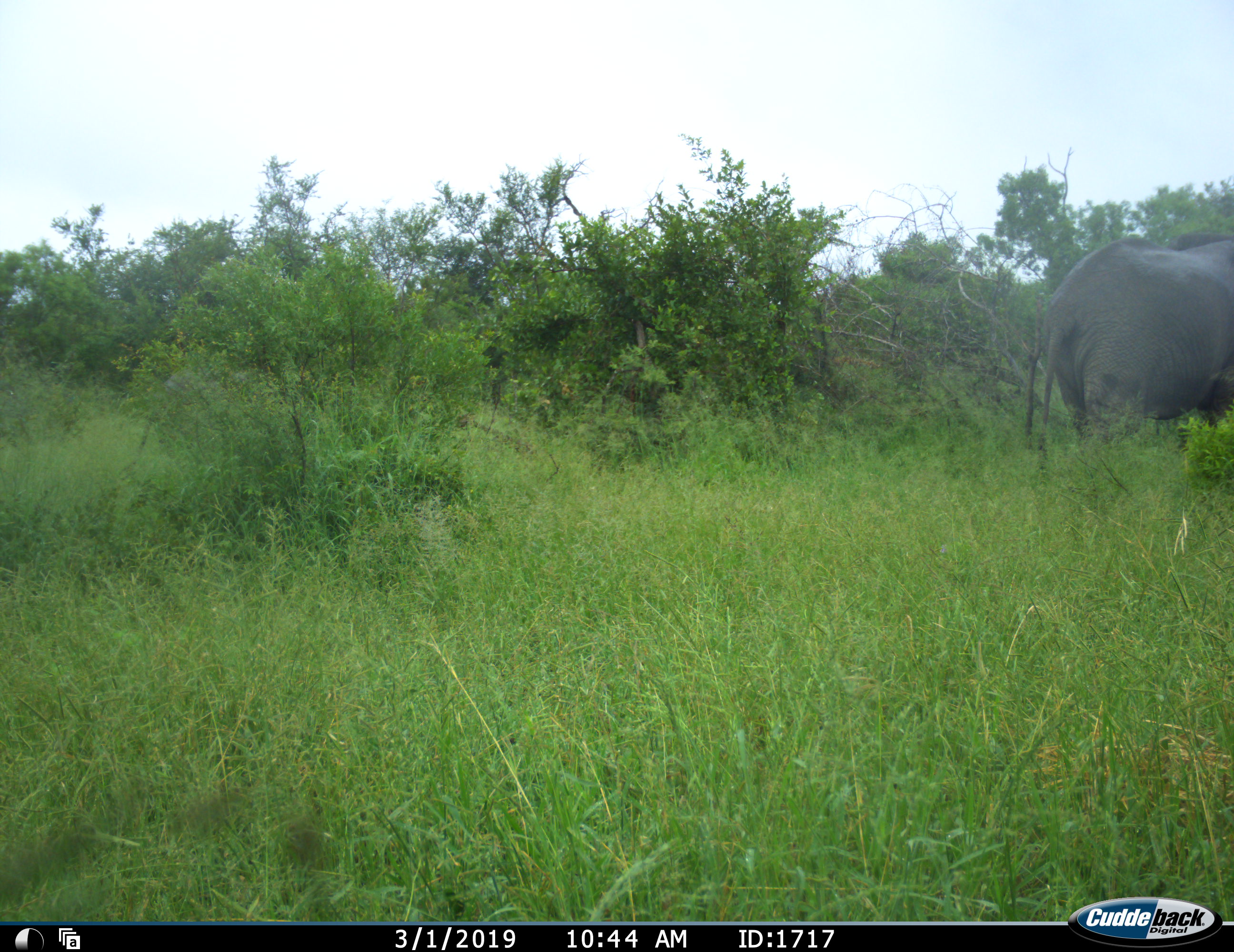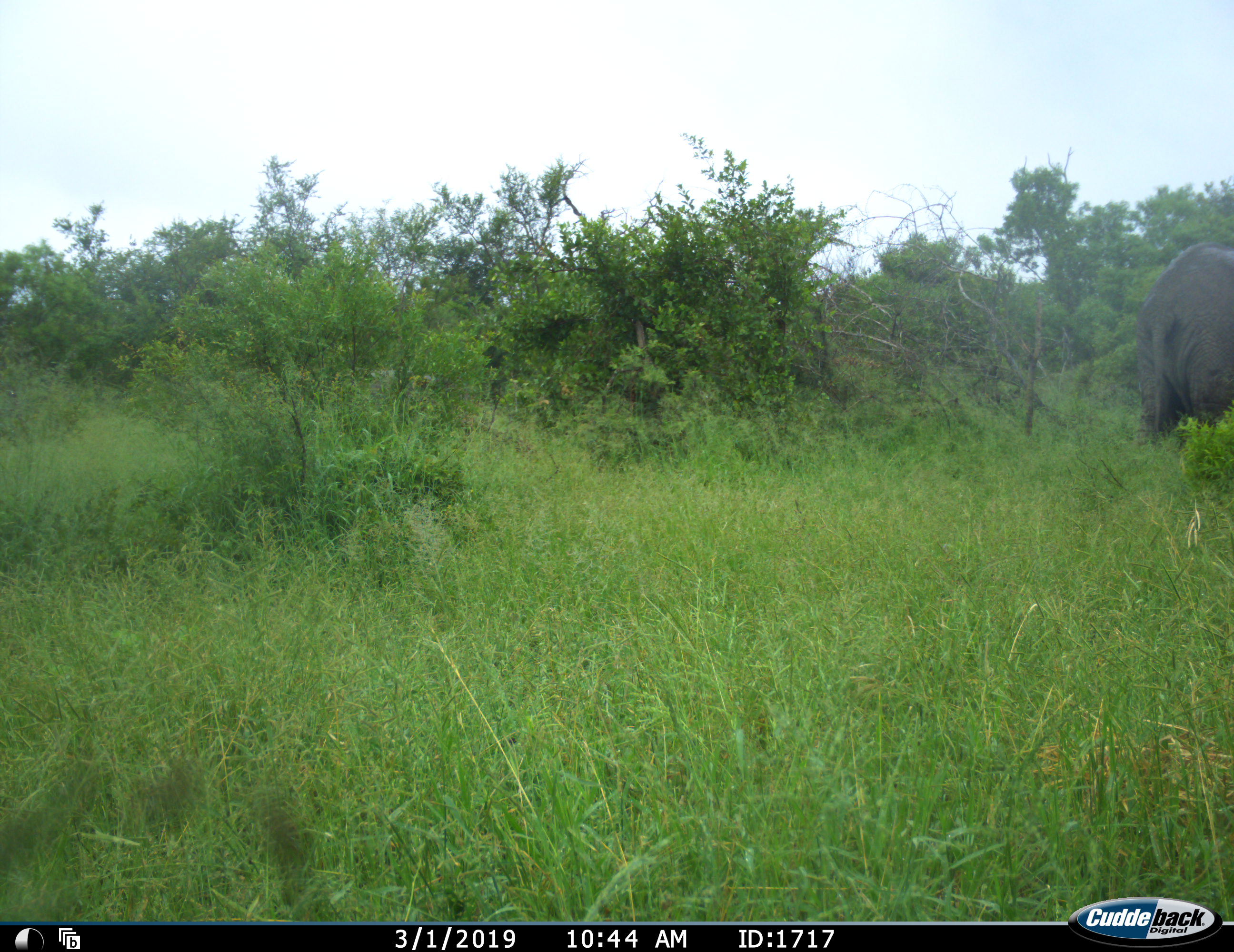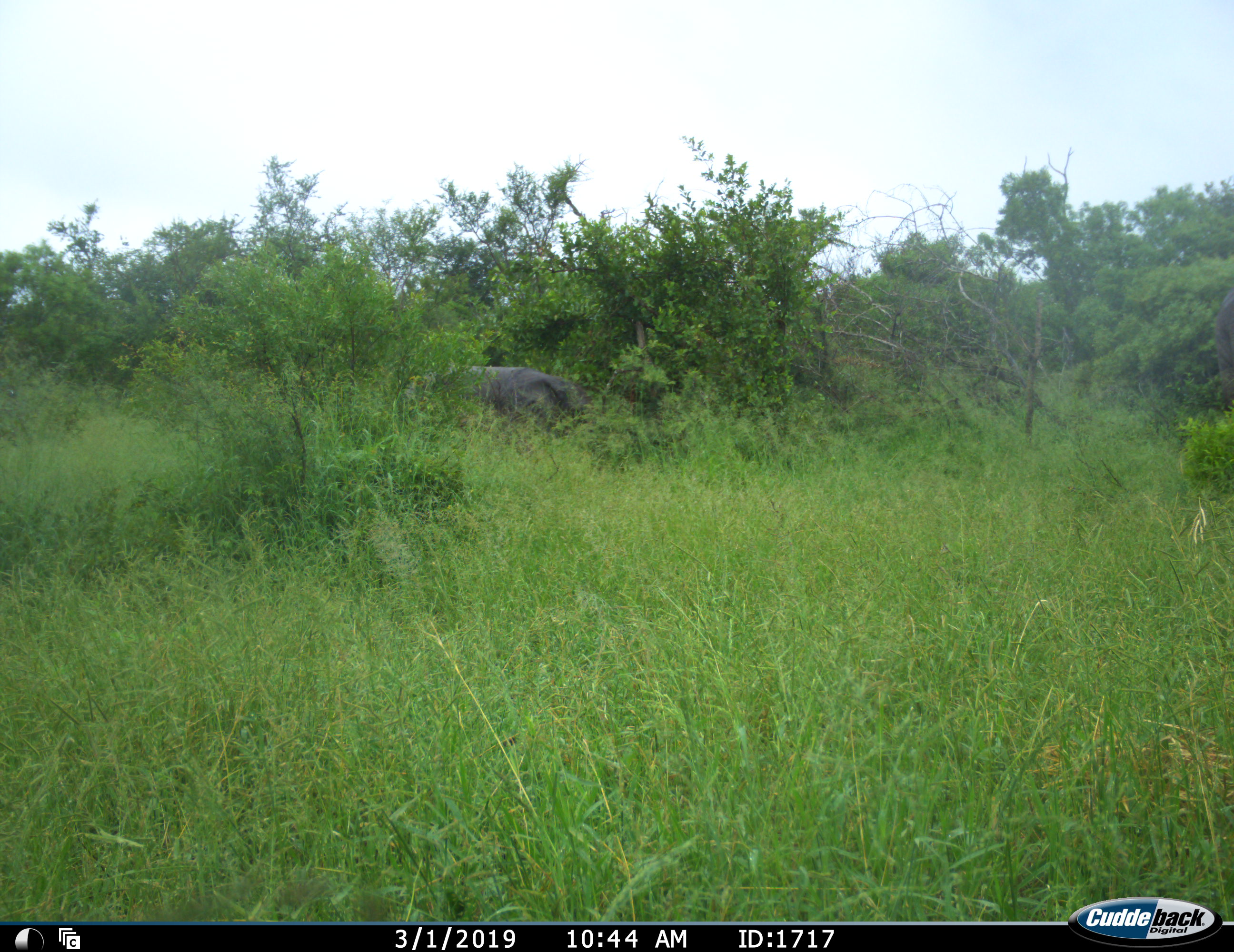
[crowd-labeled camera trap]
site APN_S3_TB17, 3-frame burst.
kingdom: Animalia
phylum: Chordata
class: Mammalia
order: Proboscidea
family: Elephantidae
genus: Loxodonta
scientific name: Loxodonta africana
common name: african bush elephant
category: elephant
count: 2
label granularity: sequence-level